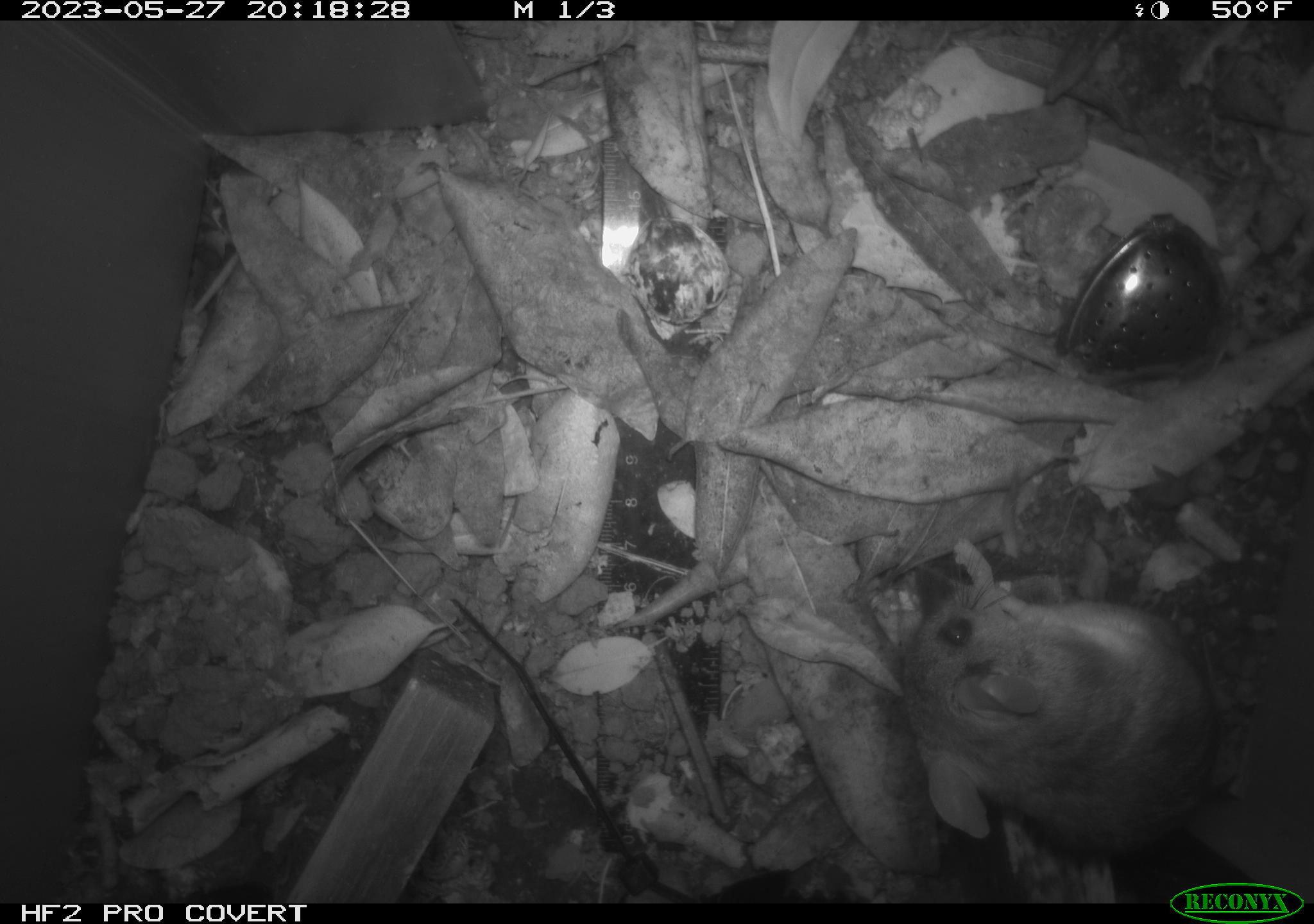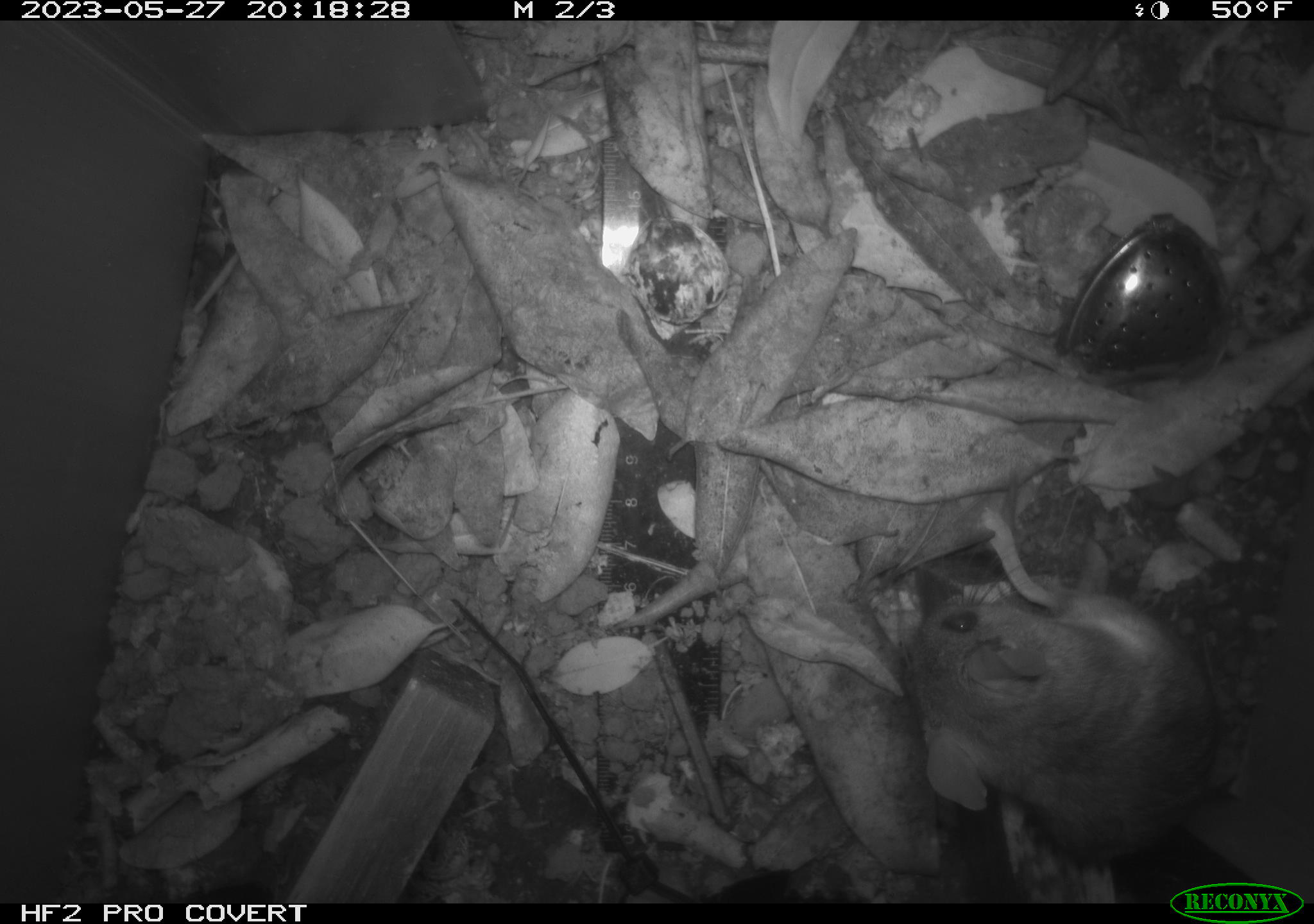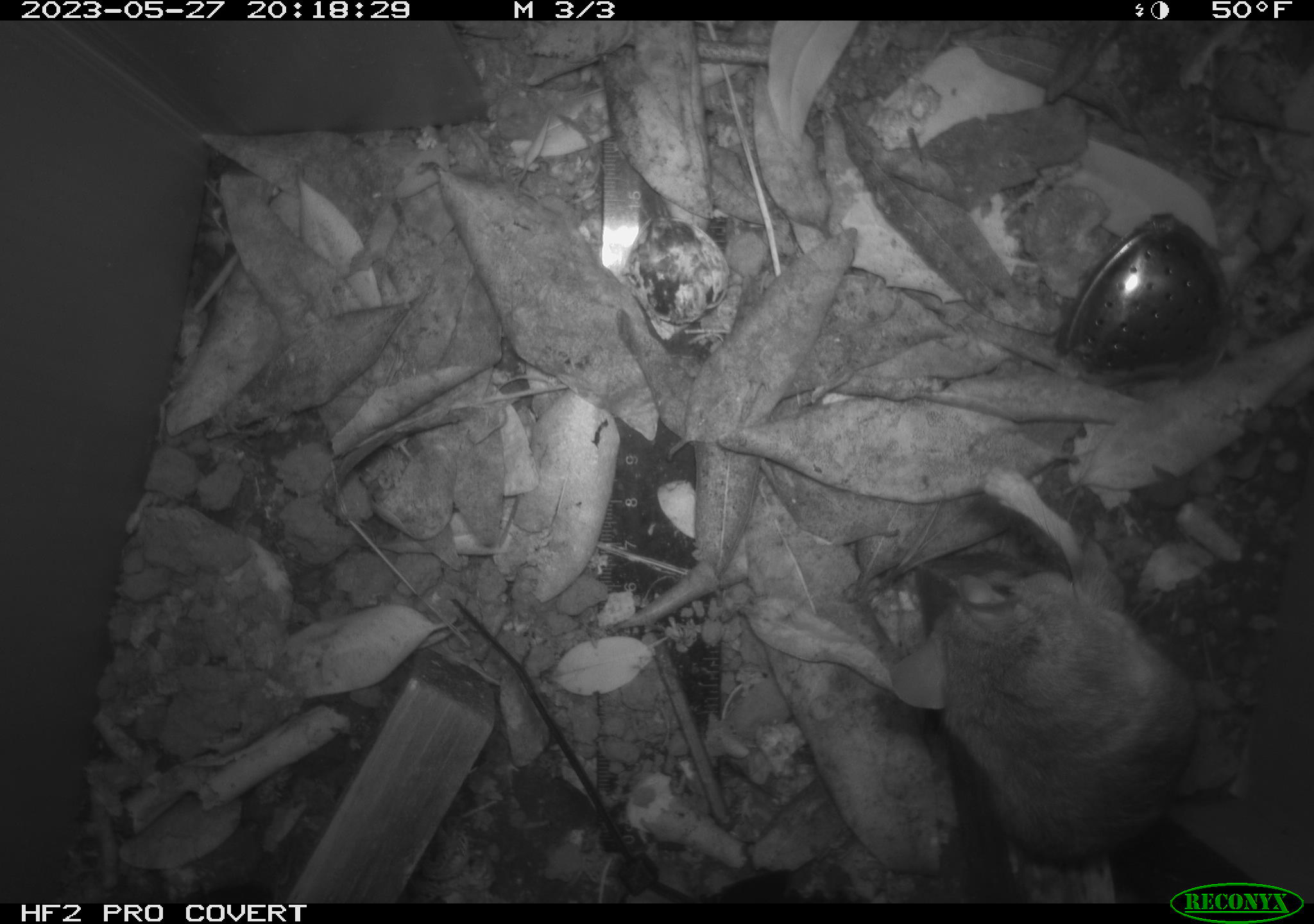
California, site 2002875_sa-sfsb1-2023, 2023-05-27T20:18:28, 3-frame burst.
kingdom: Animalia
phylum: Chordata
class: Mammalia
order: Rodentia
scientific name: Rodentia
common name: mouse species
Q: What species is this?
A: Mouse species (Rodentia).